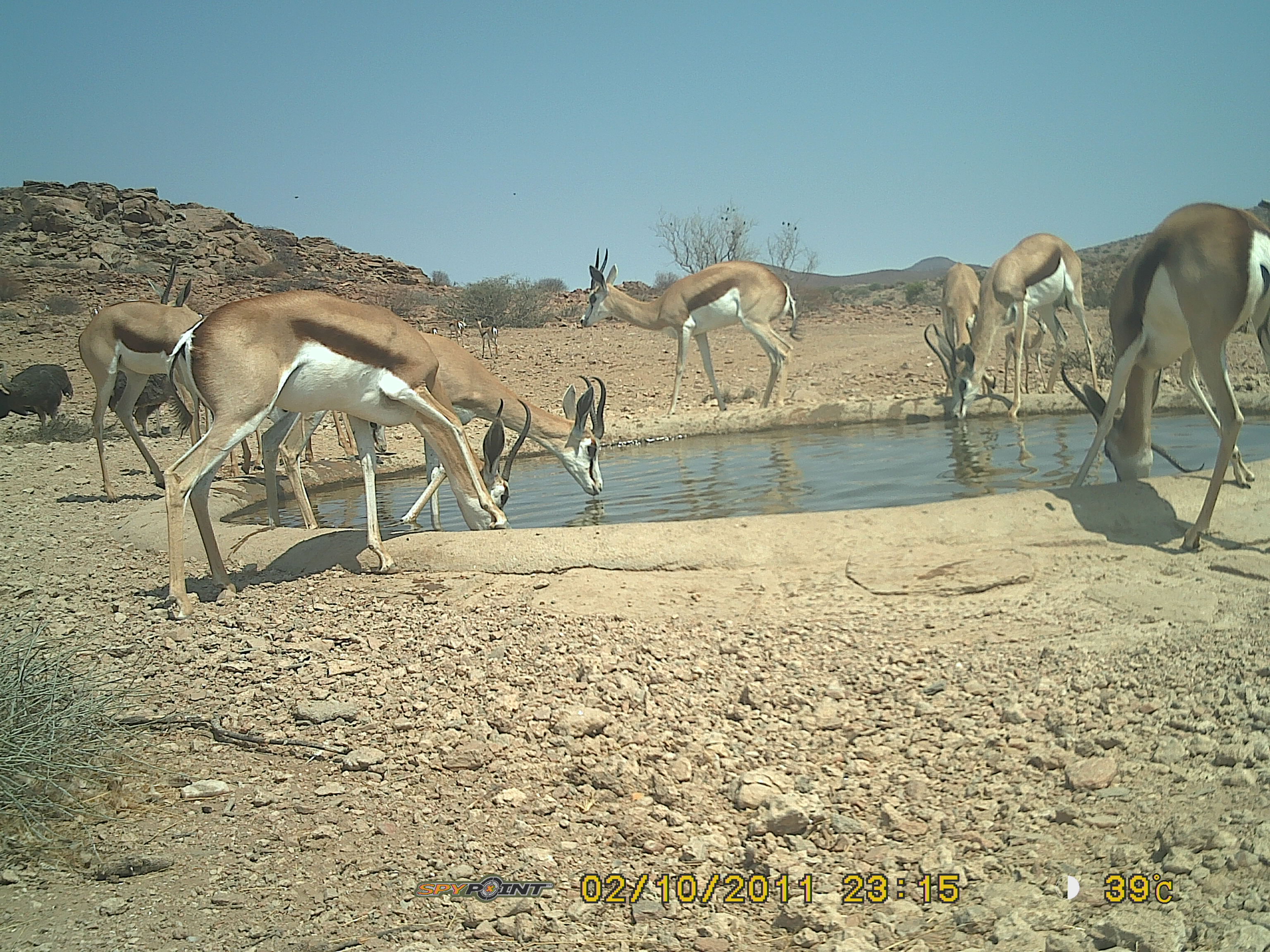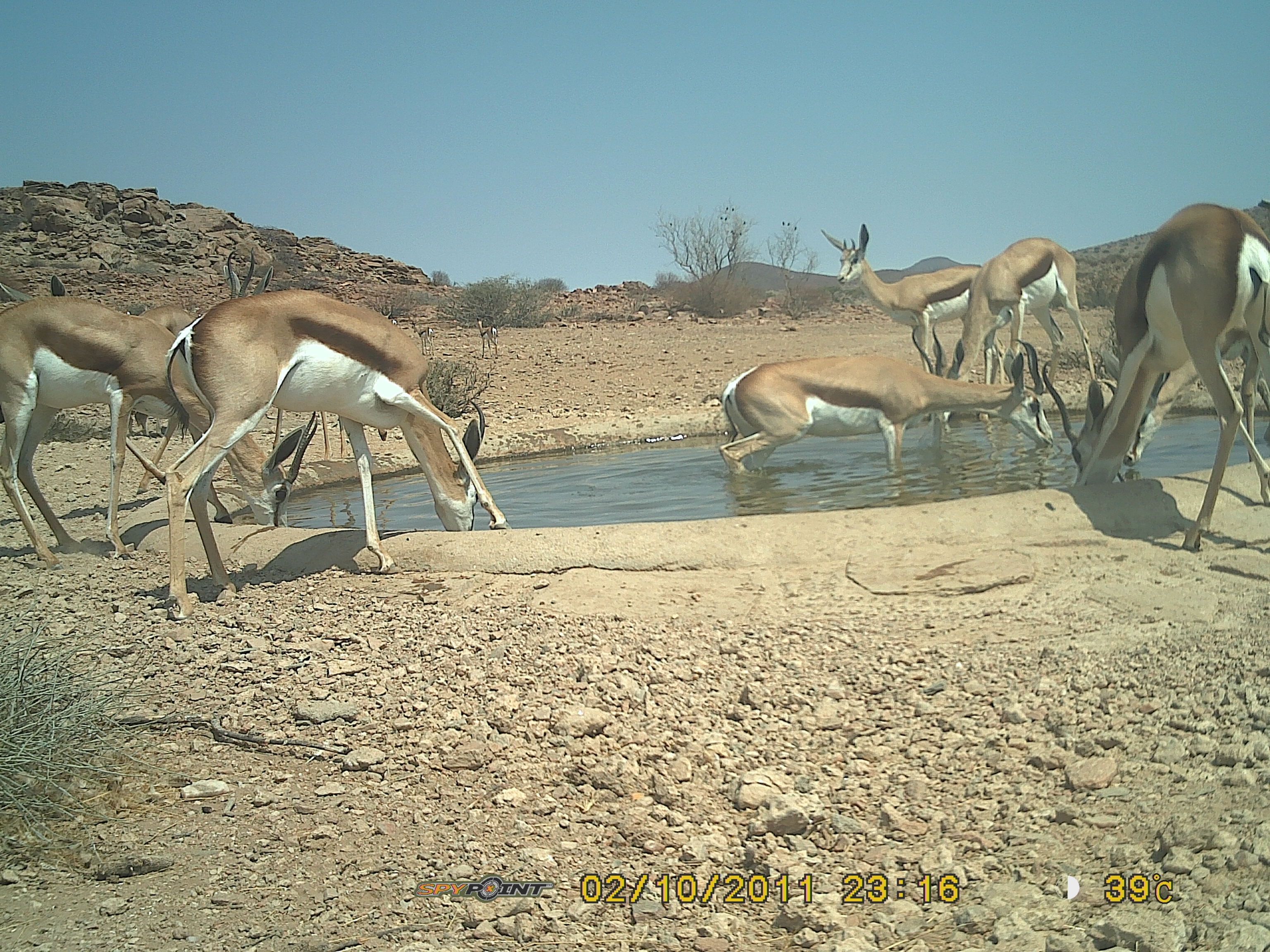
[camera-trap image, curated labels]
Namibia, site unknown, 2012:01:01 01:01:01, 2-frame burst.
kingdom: Animalia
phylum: Chordata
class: Mammalia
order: Artiodactyla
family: Bovidae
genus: Antidorcas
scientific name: Antidorcas marsupialis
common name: springbok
Antidorcas marsupialis (springbok).